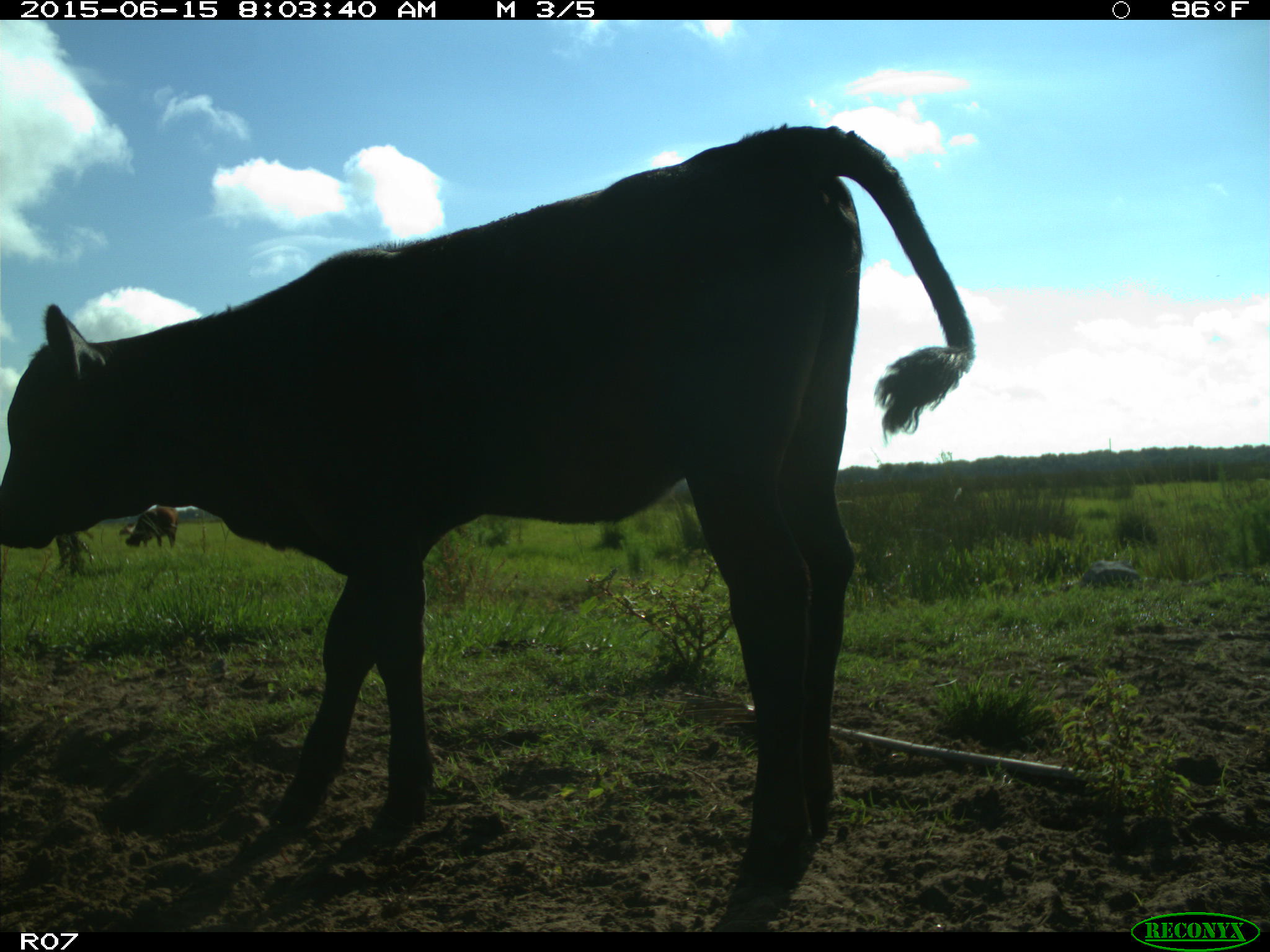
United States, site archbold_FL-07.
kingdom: Animalia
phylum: Chordata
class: Mammalia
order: Artiodactyla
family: Bovidae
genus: Bos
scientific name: Bos taurus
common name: domestic cow